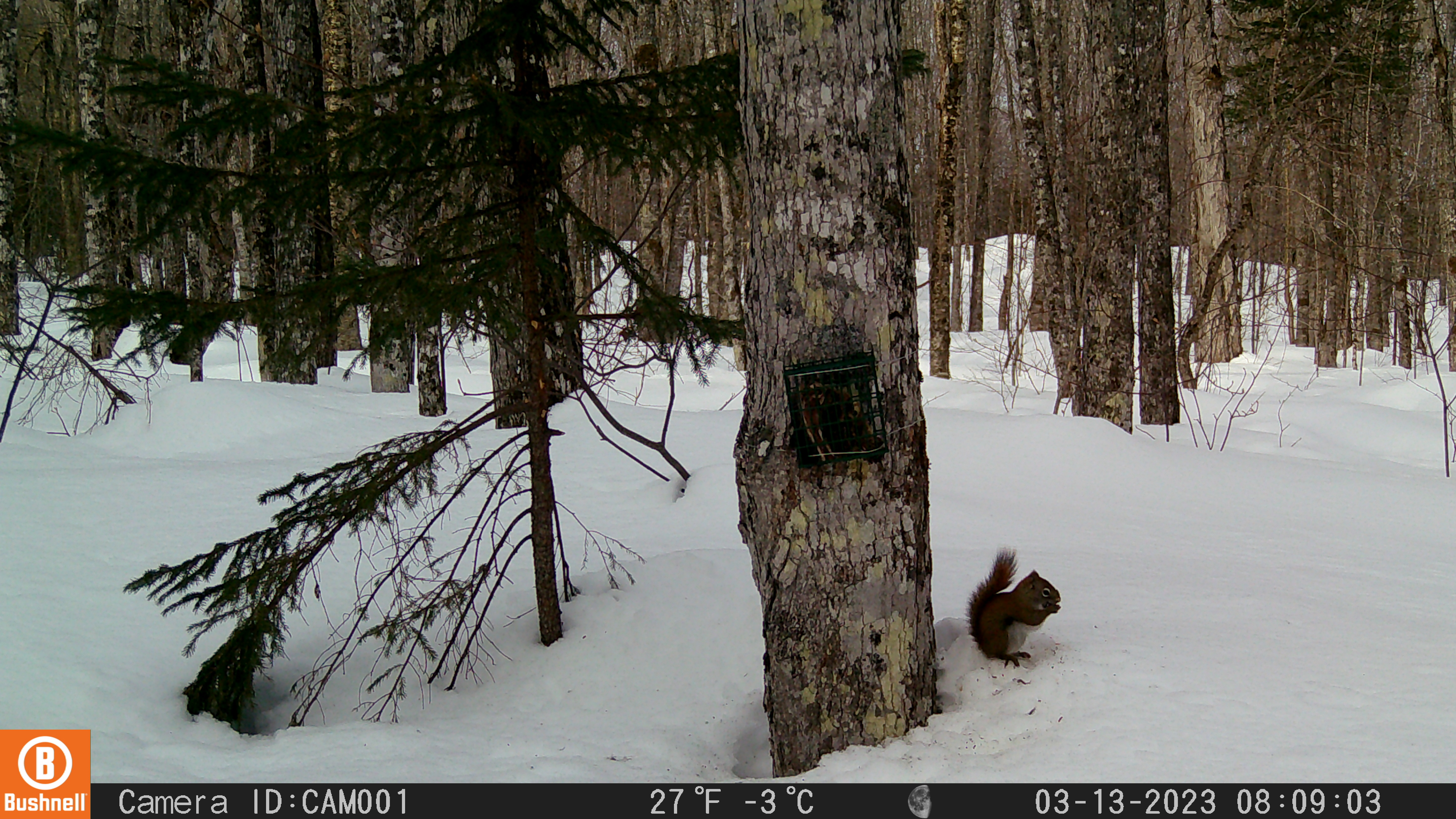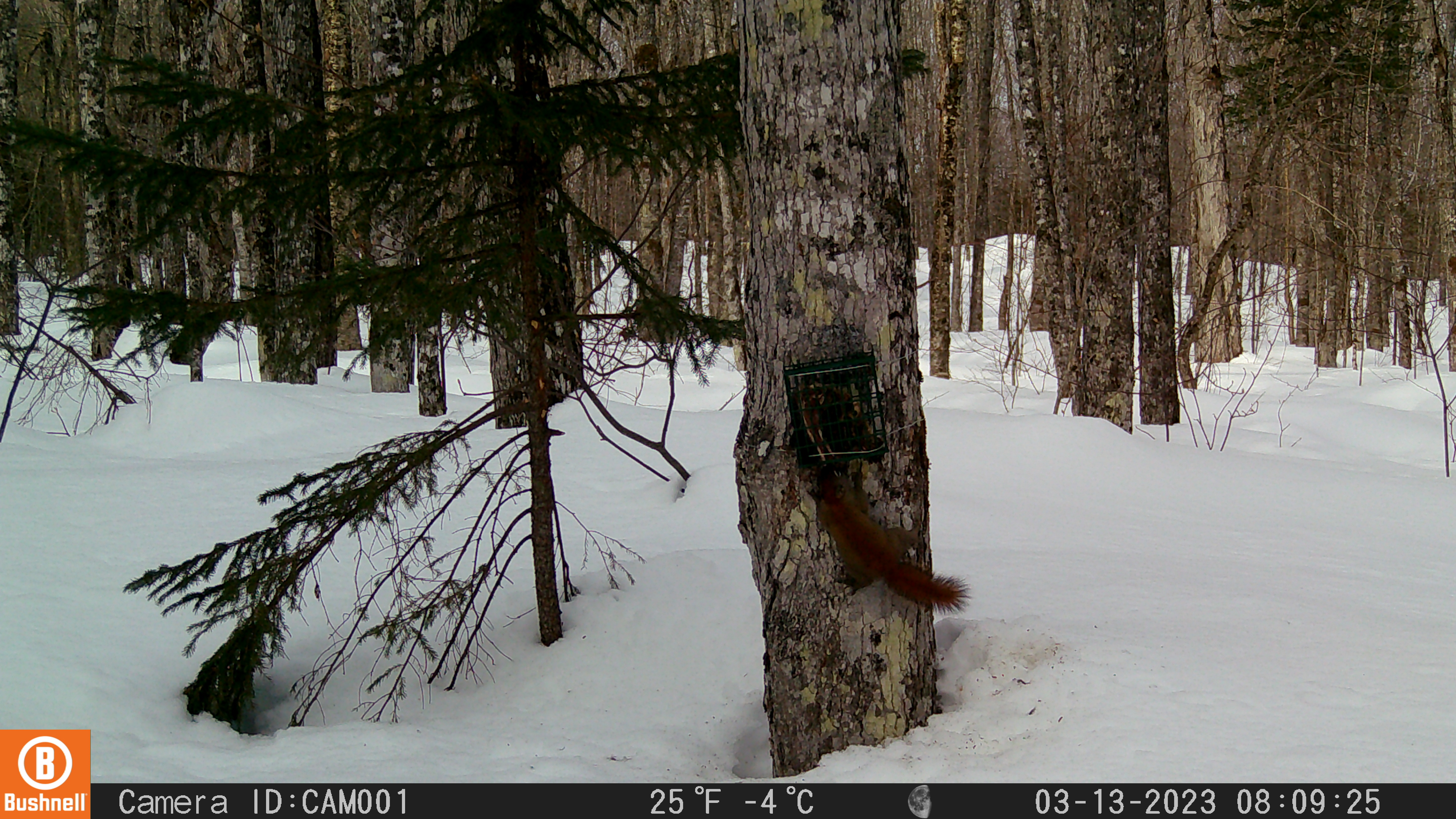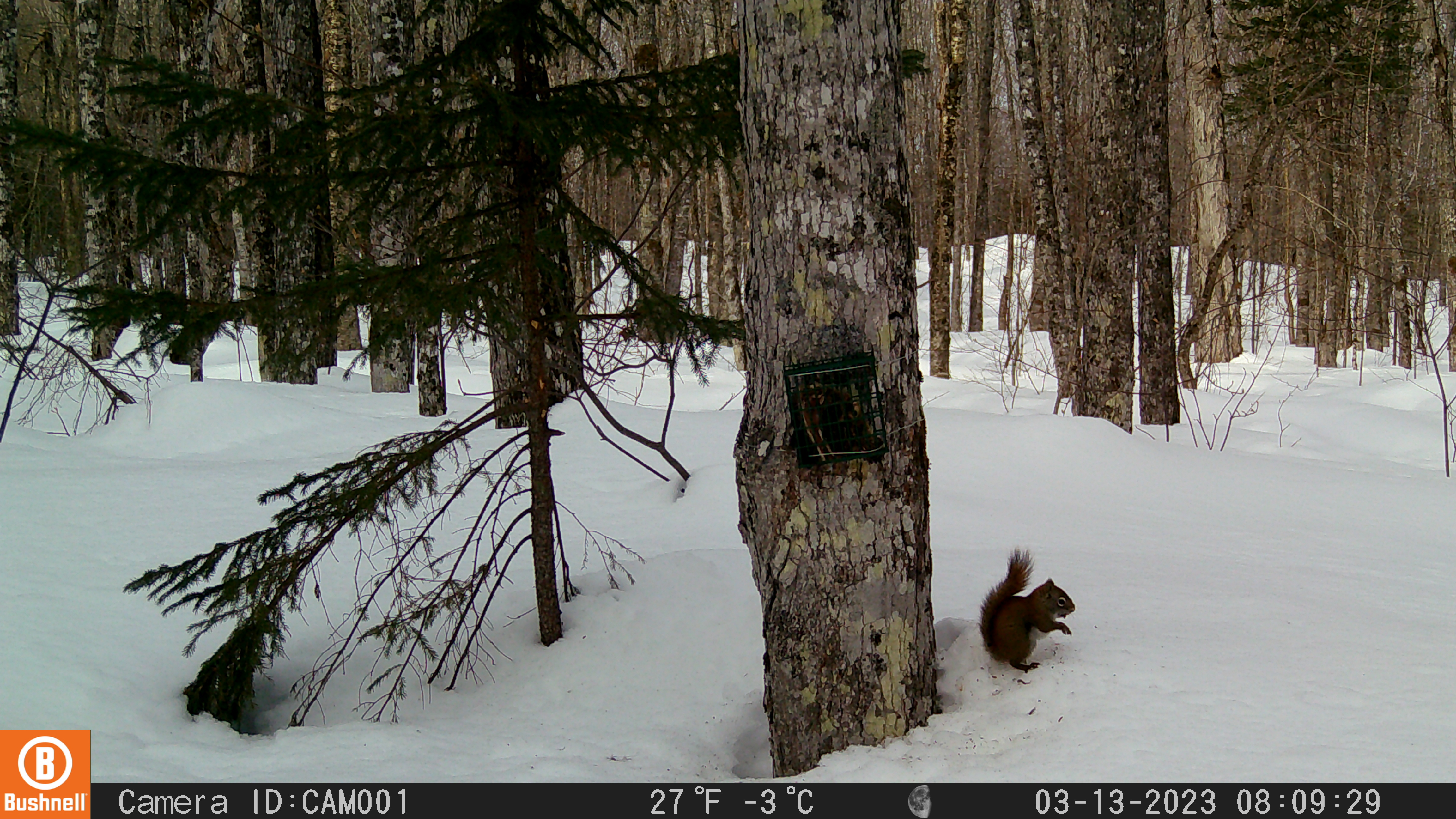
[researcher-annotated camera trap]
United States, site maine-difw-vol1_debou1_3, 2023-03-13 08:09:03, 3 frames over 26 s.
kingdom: Animalia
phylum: Chordata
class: Mammalia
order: Rodentia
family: Sciuridae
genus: Tamiasciurus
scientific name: Tamiasciurus hudsonicus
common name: red squirrel